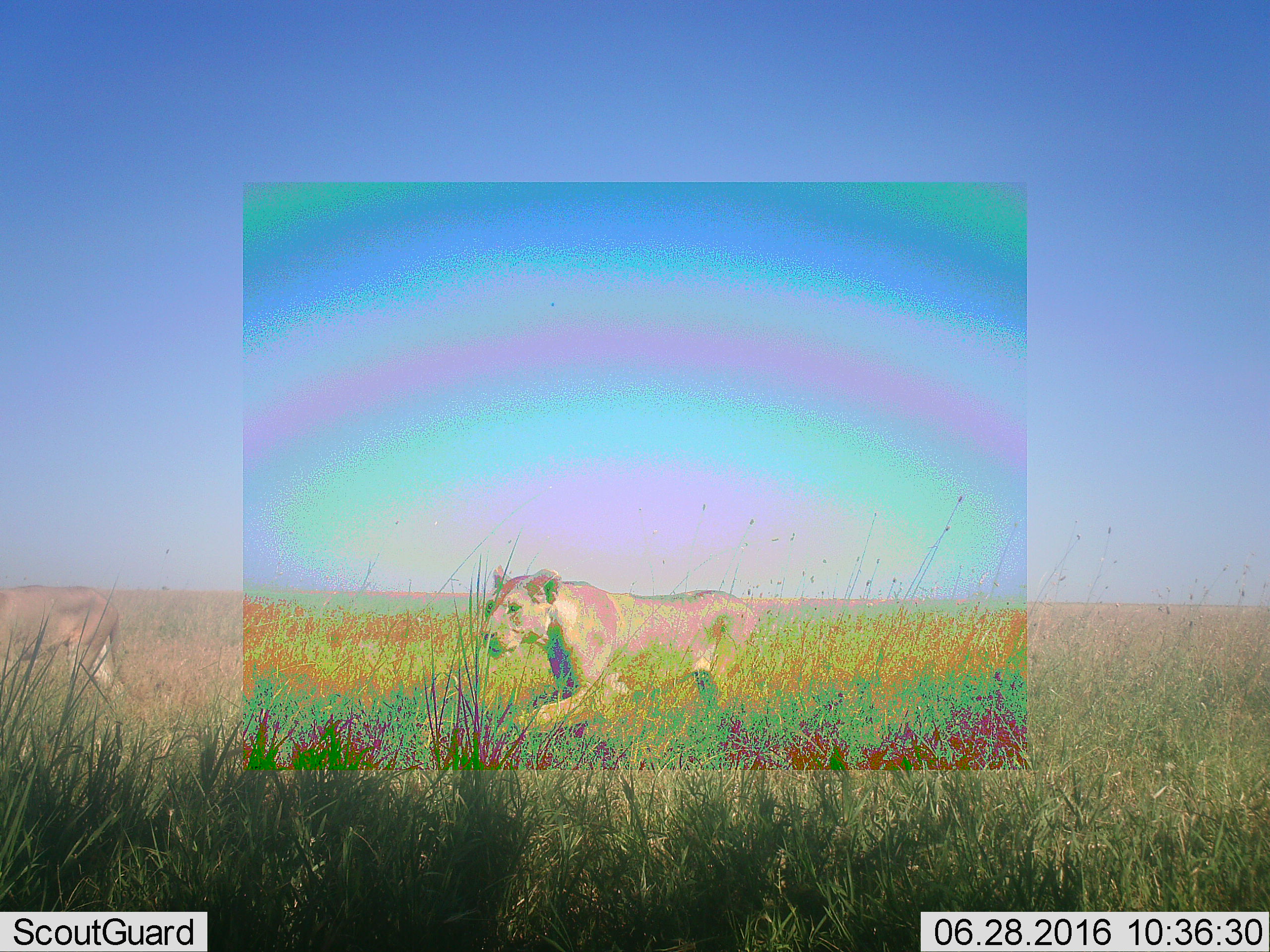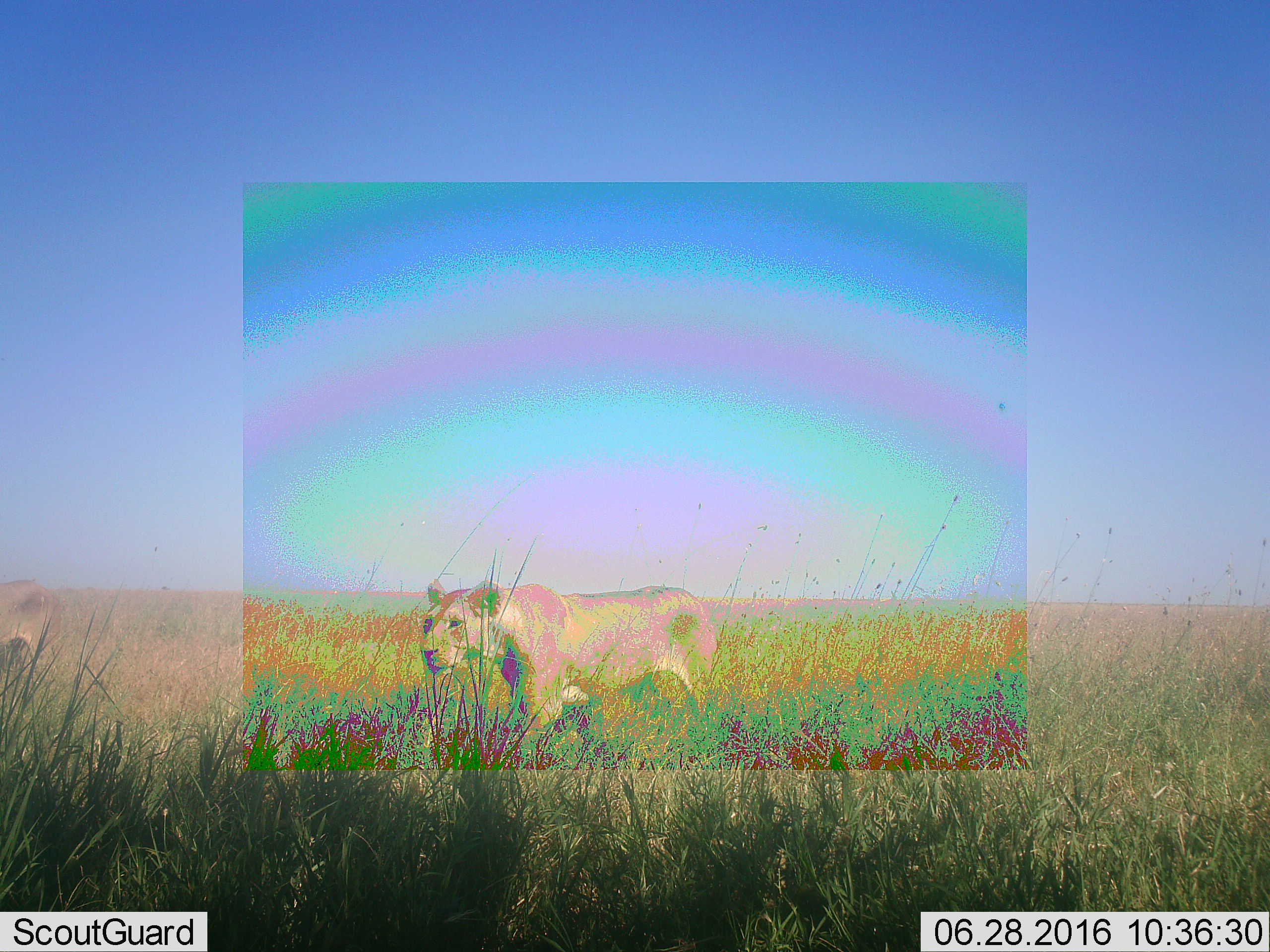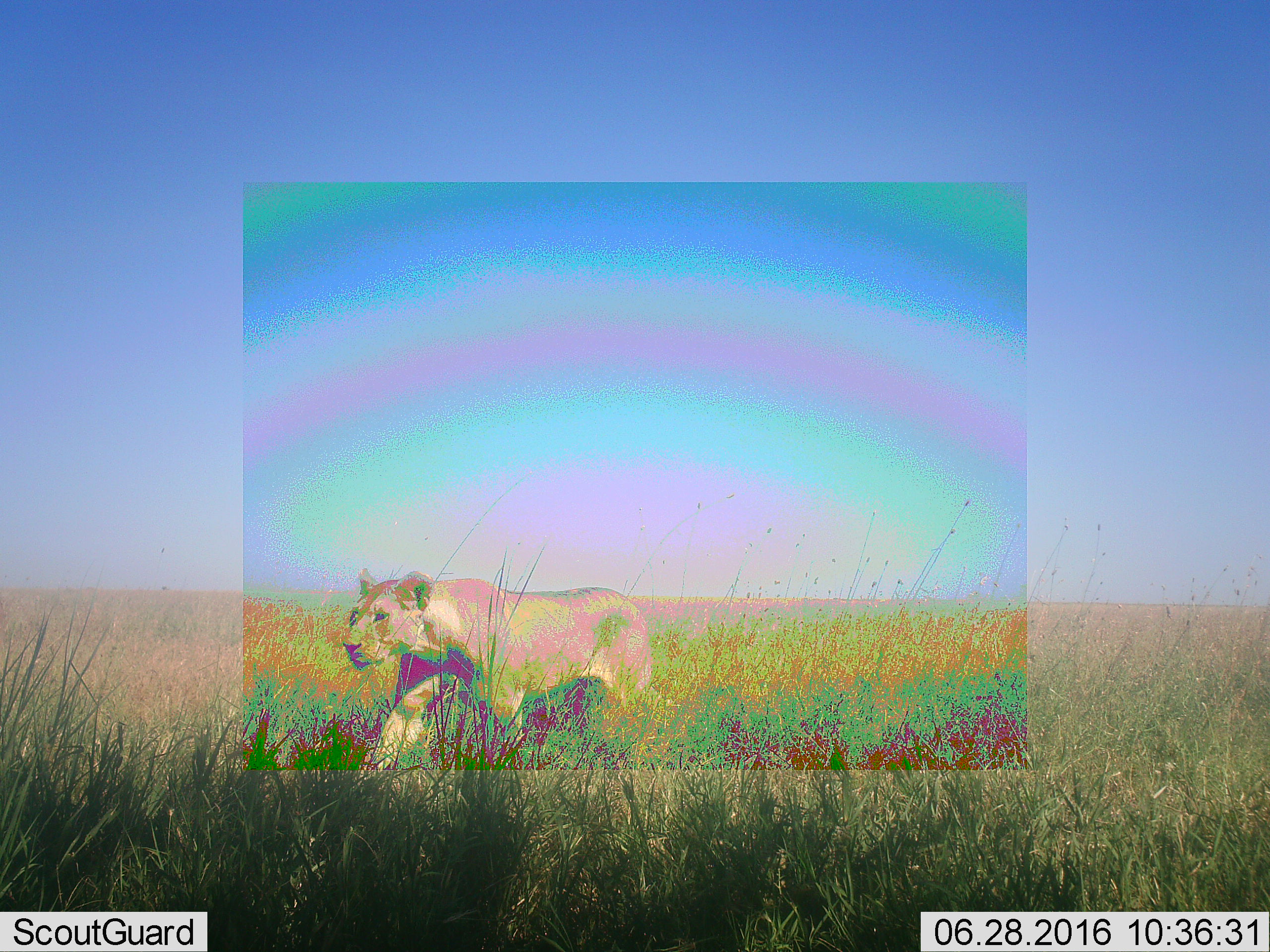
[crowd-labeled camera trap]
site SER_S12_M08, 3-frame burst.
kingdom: Animalia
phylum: Chordata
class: Mammalia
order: Carnivora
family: Felidae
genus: Panthera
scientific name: Panthera leo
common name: lion female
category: lionfemale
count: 2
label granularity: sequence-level